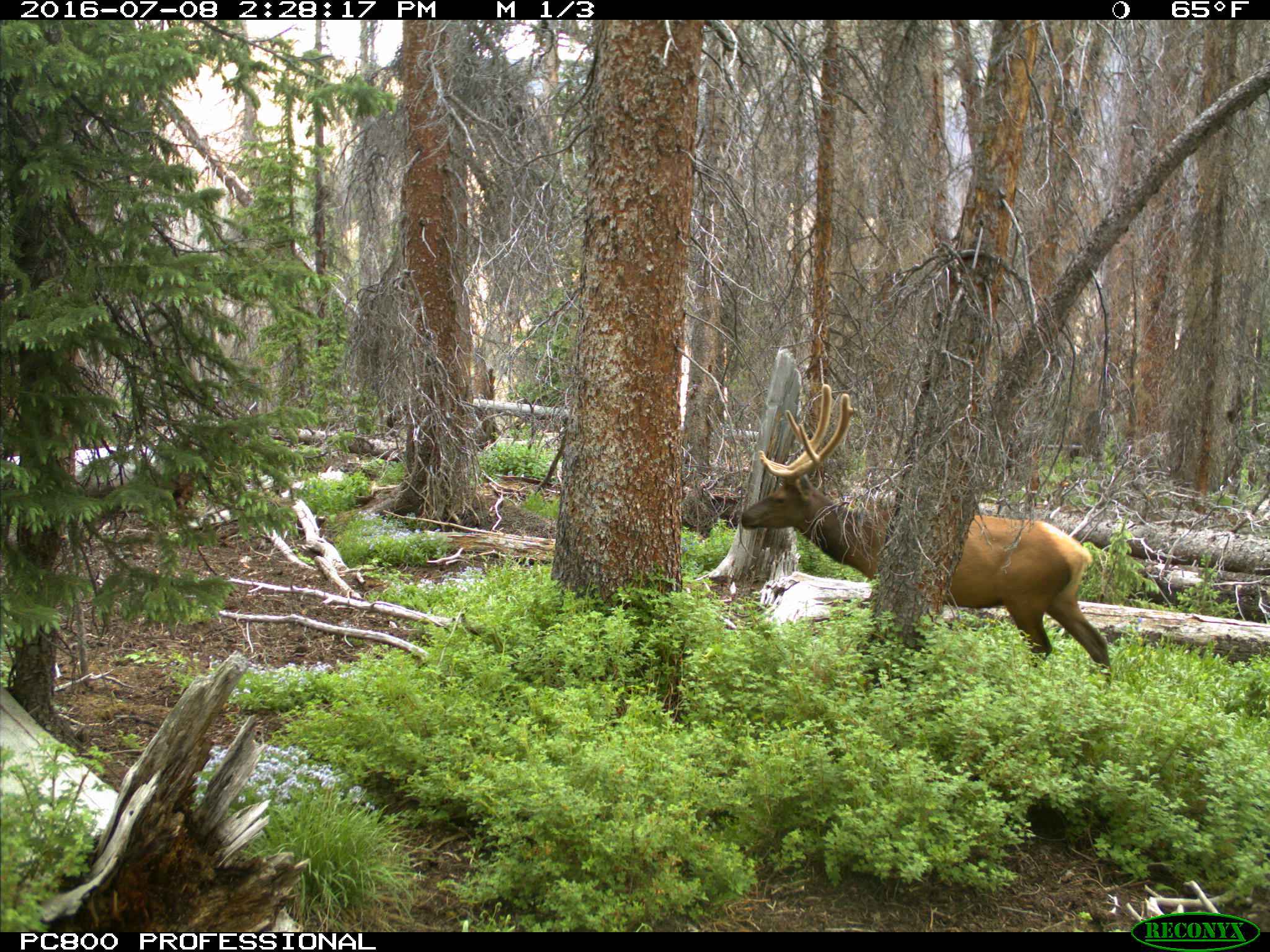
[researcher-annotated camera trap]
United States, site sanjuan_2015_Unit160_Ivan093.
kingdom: Animalia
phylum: Chordata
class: Mammalia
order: Artiodactyla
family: Cervidae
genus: Cervus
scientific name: Cervus elaphus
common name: red deer